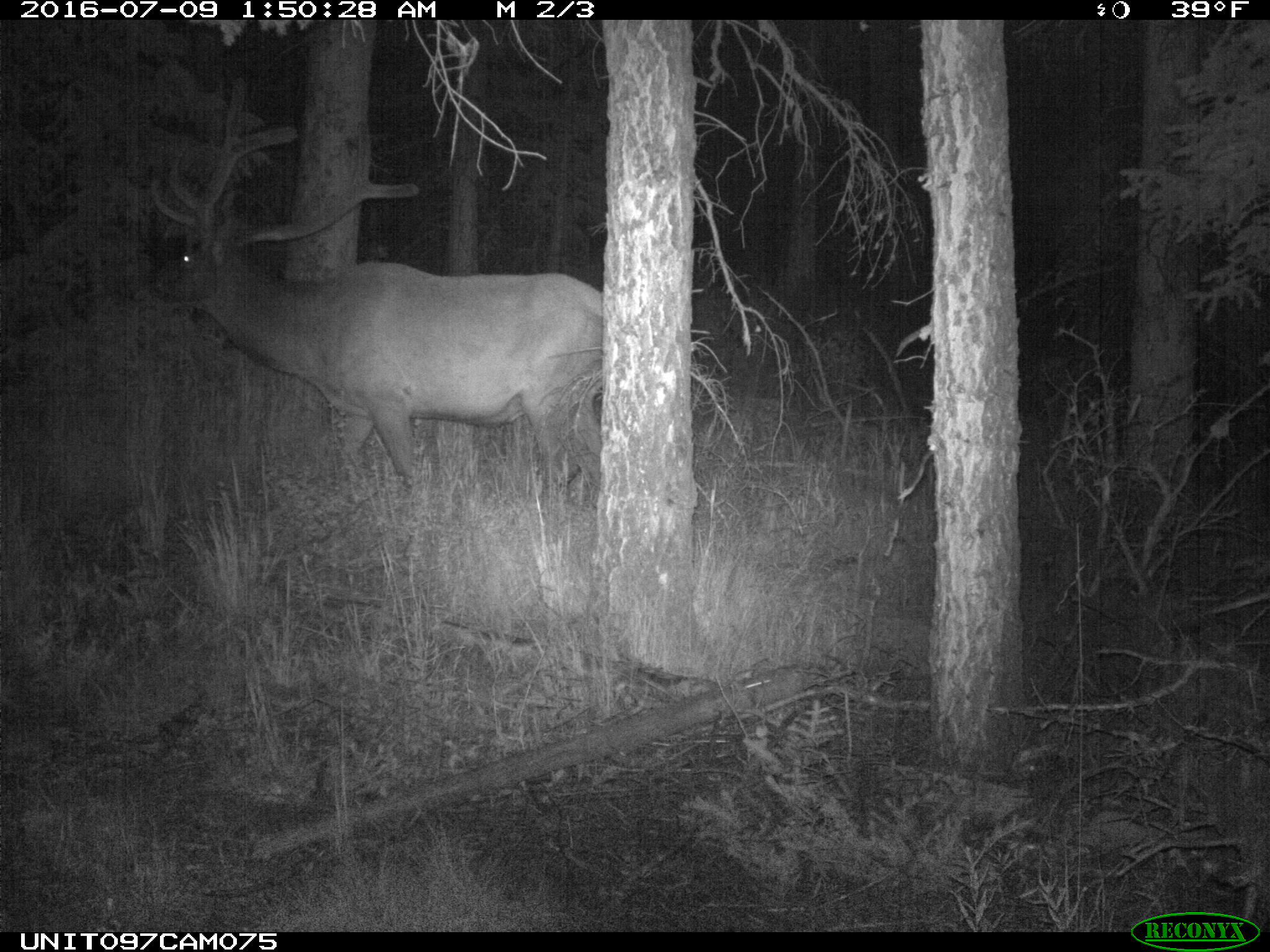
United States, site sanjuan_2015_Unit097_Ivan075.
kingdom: Animalia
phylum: Chordata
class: Mammalia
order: Artiodactyla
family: Cervidae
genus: Cervus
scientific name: Cervus elaphus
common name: red deer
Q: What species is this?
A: Cervus elaphus (red deer).